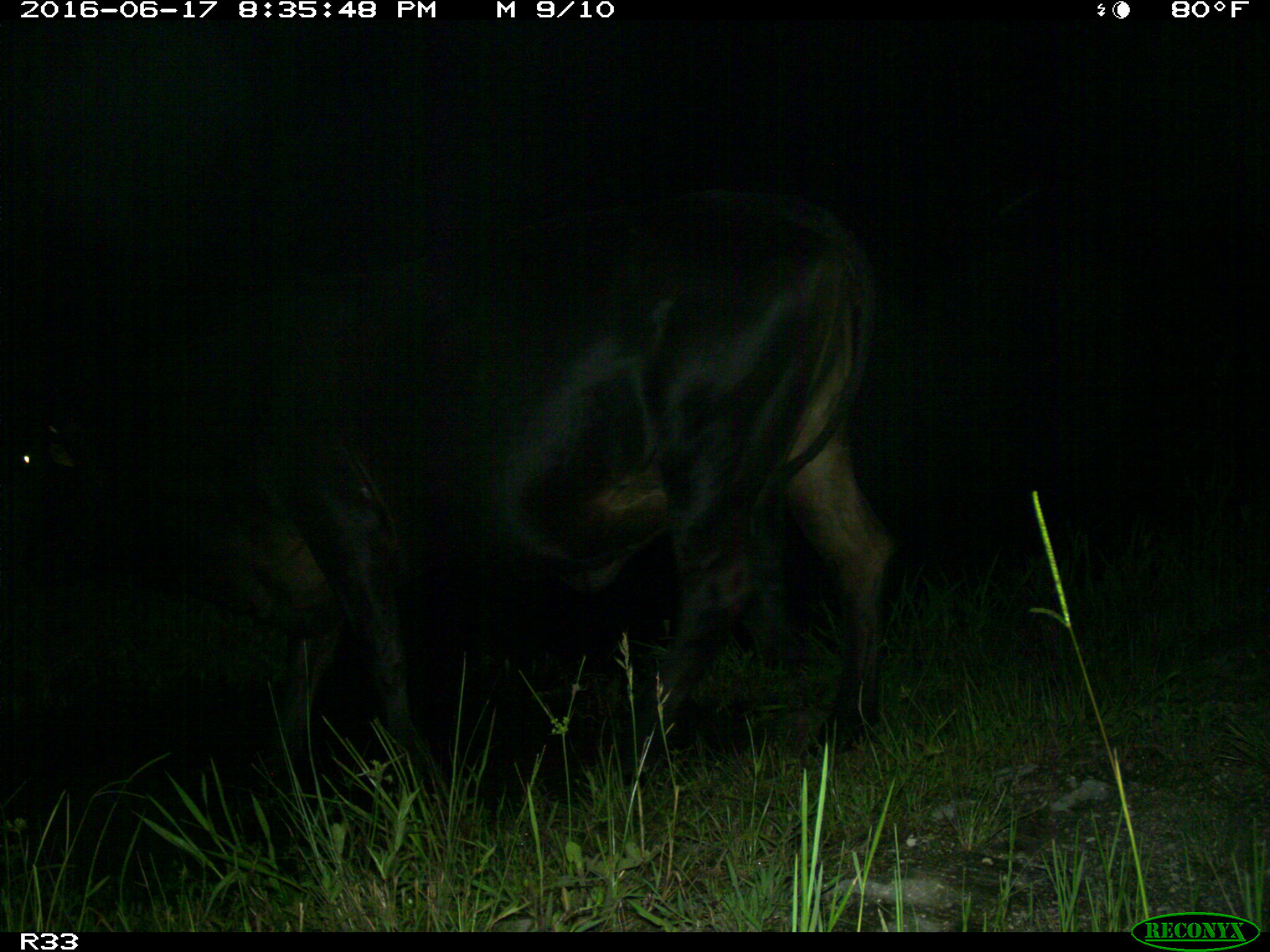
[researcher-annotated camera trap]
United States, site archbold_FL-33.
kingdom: Animalia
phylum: Chordata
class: Mammalia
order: Artiodactyla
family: Bovidae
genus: Bos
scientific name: Bos taurus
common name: domestic cow